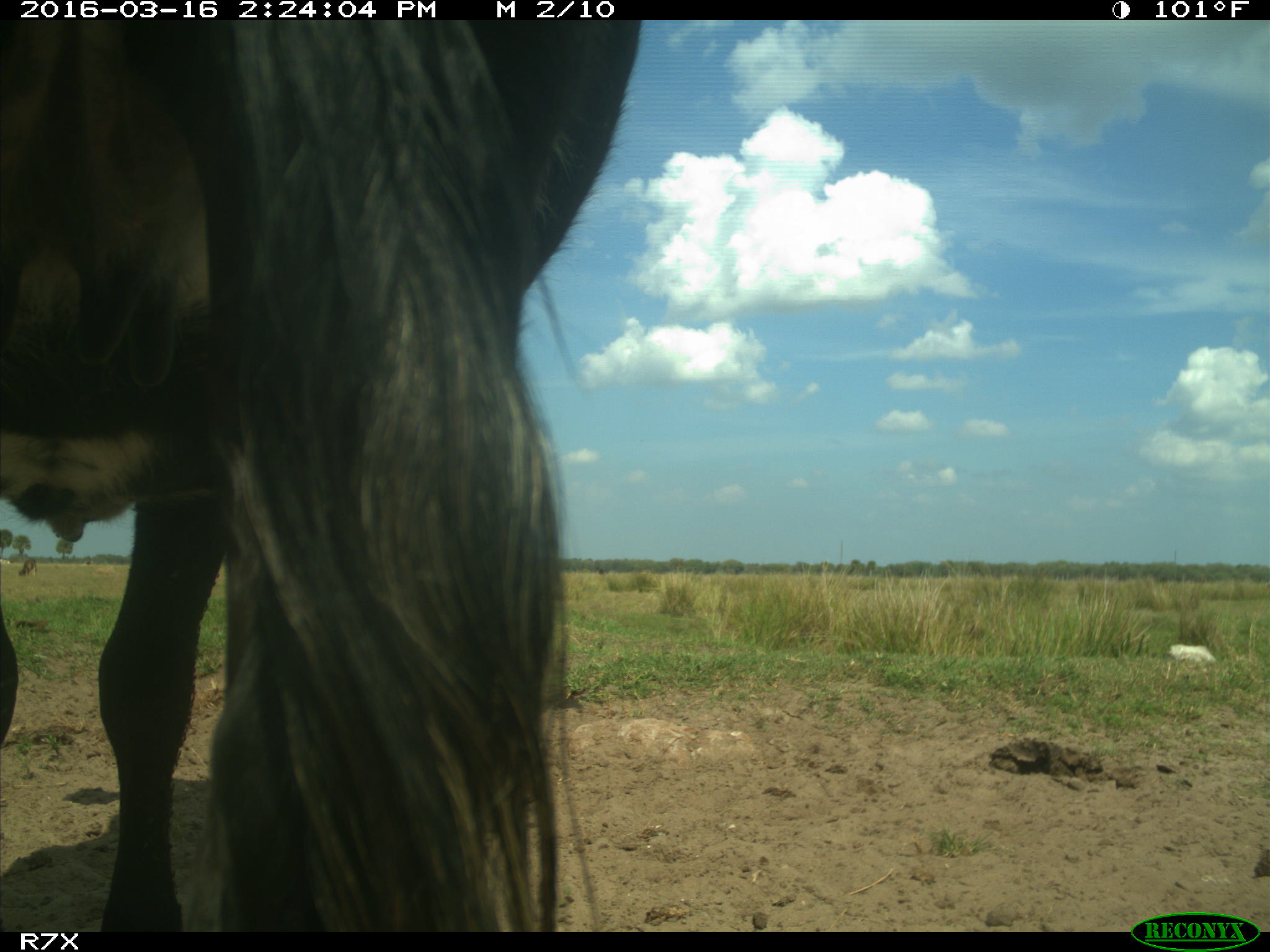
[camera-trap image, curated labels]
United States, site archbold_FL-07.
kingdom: Animalia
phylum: Chordata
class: Mammalia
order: Artiodactyla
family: Bovidae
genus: Bos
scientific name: Bos taurus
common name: domestic cow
Bos taurus (domestic cow).